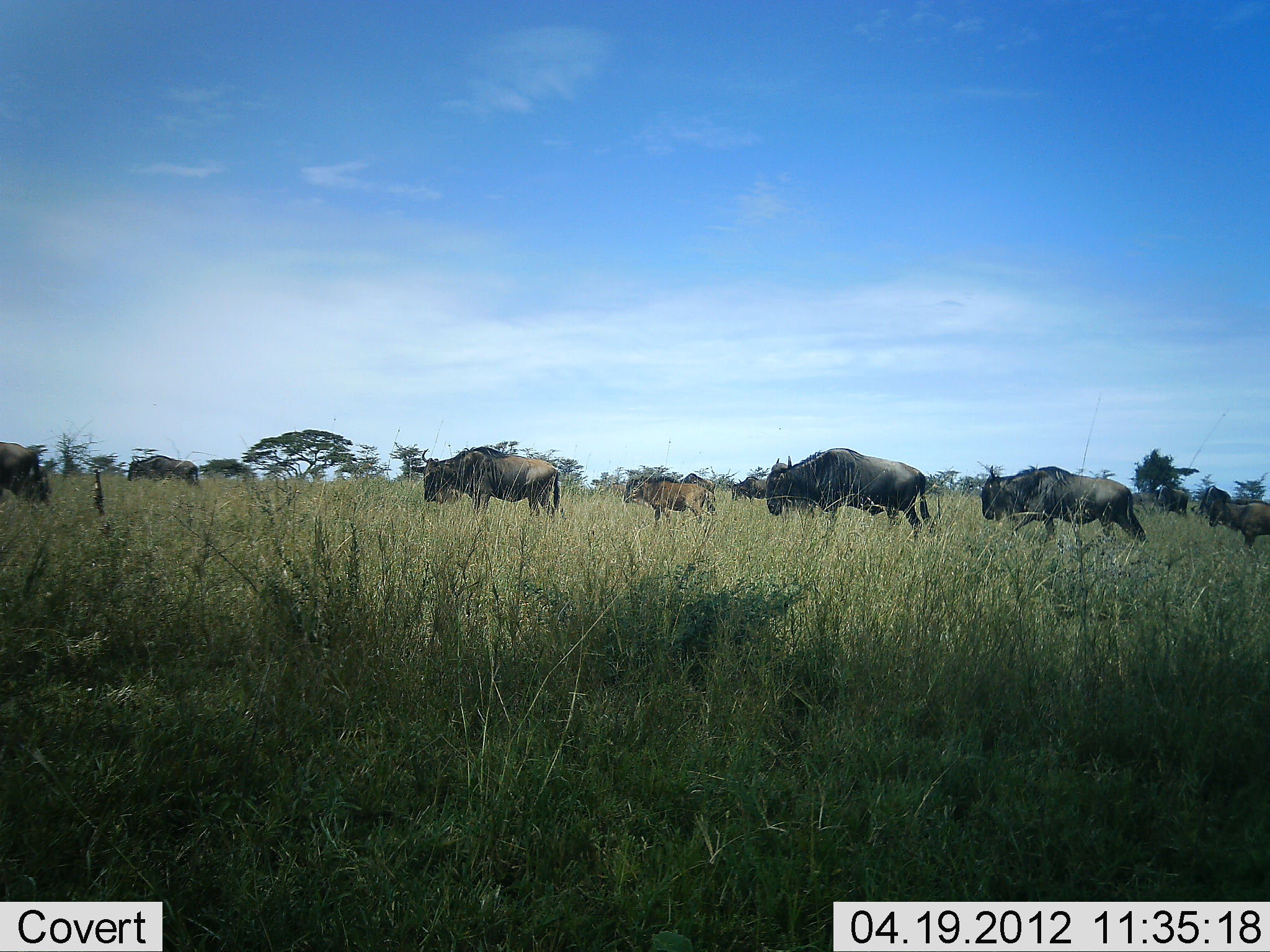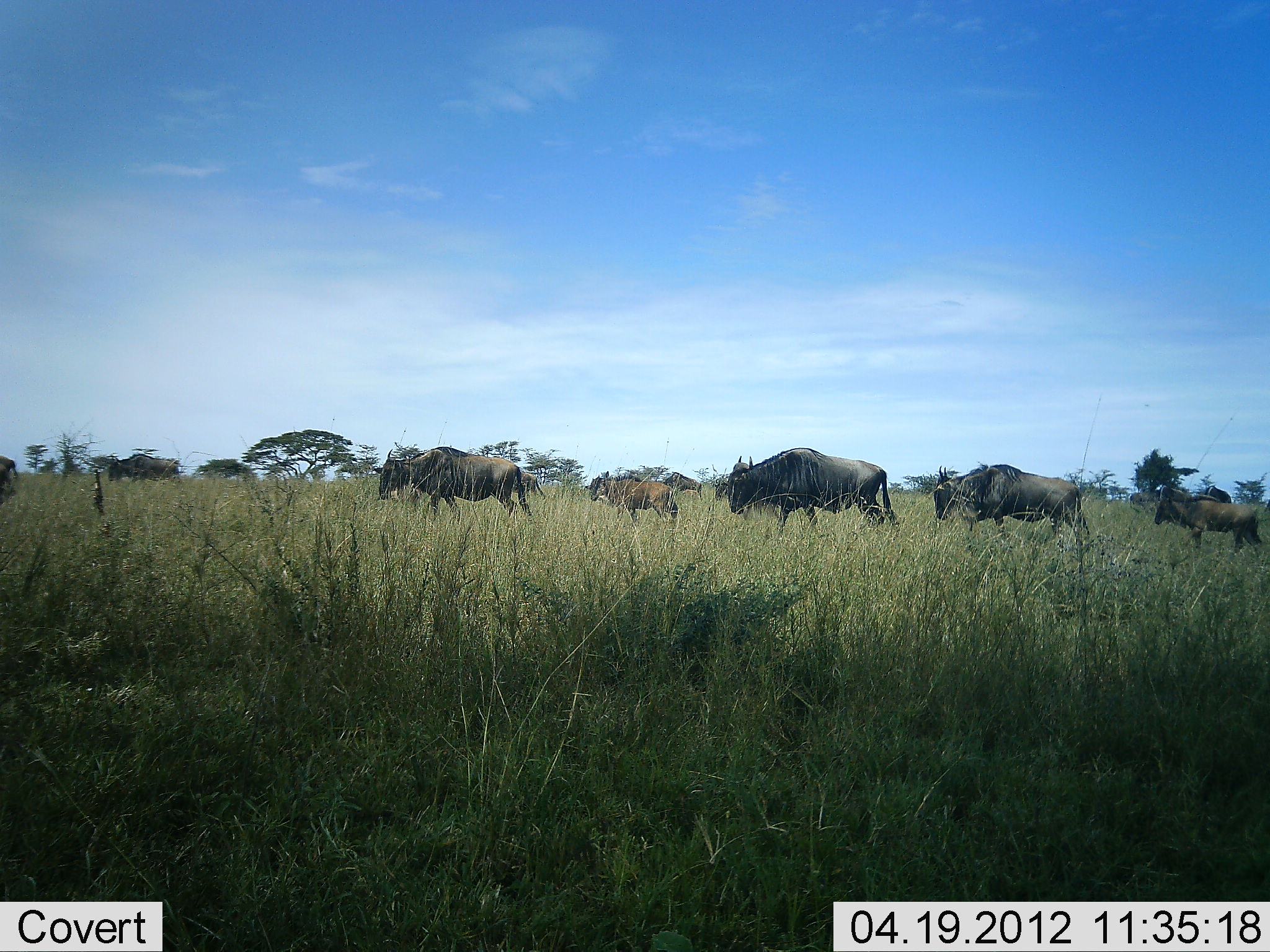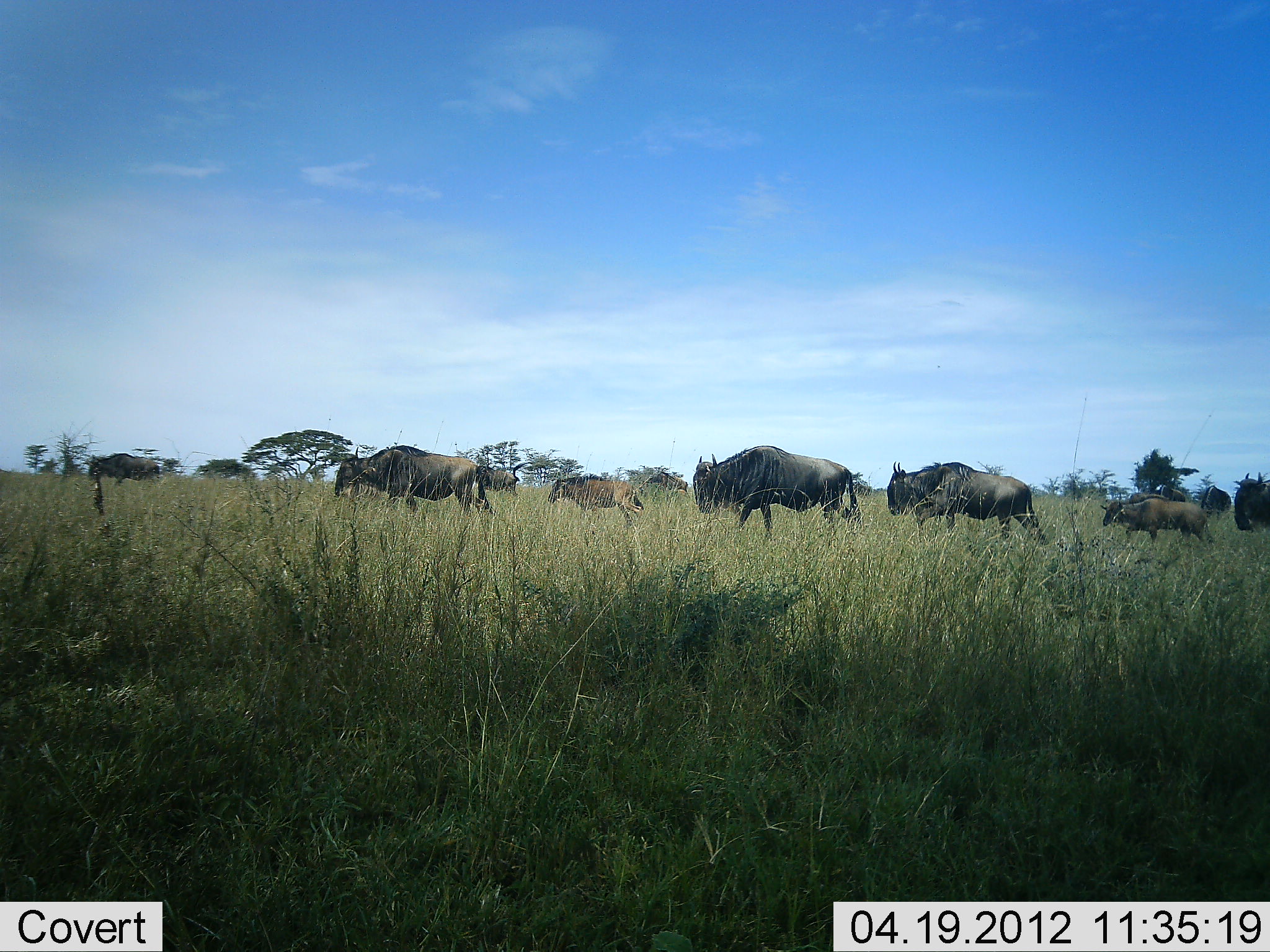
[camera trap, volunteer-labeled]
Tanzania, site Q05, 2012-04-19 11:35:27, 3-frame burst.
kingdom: Animalia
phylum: Chordata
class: Mammalia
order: Artiodactyla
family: Bovidae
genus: Connochaetes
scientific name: Connochaetes taurinus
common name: blue wildebeest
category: wildebeest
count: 10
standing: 9%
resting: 0%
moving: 100%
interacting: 0%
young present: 64%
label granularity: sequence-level